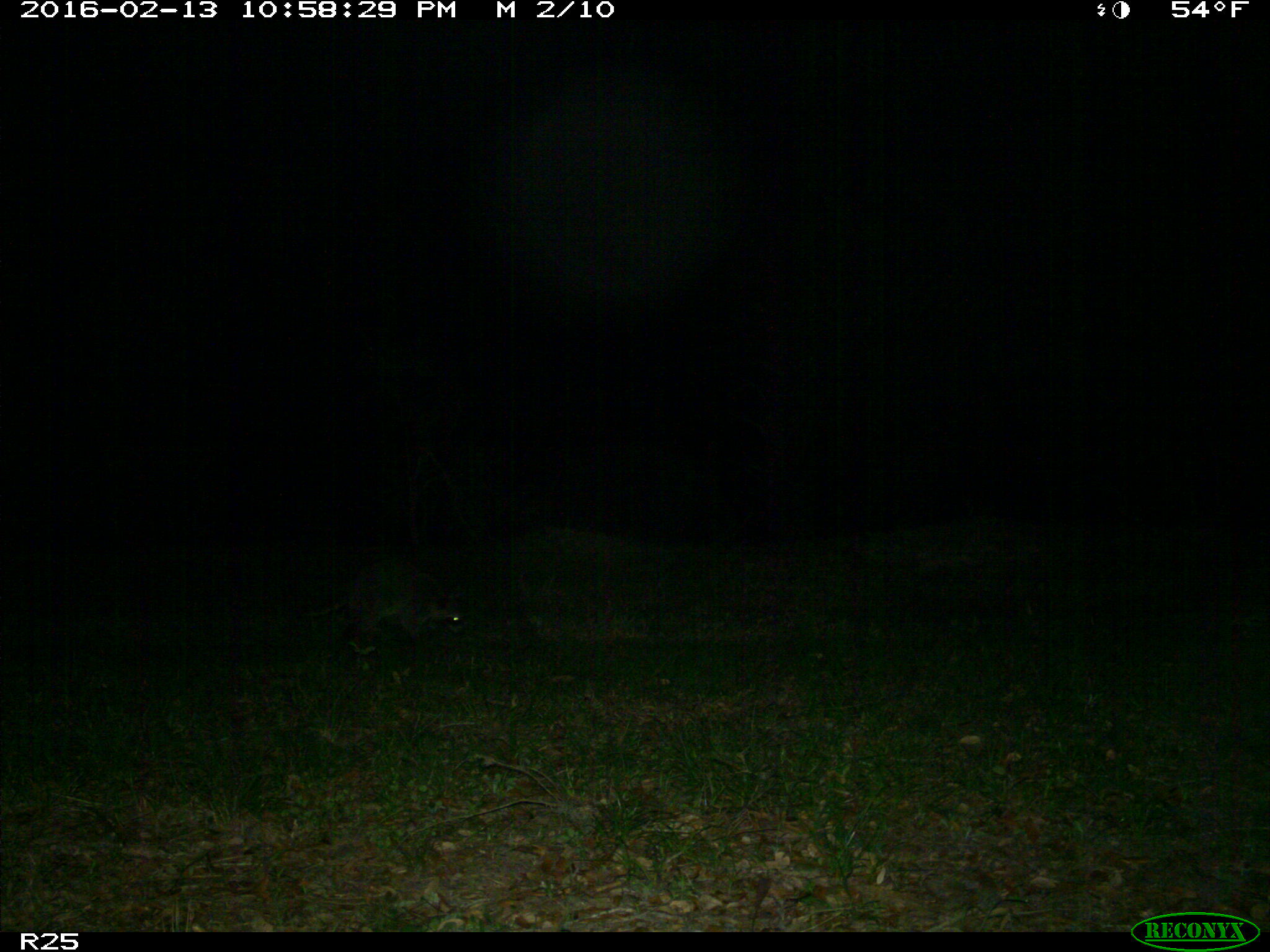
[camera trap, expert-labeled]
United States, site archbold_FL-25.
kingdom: Animalia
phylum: Chordata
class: Mammalia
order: Carnivora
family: Procyonidae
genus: Procyon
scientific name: Procyon lotor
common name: common raccoon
Procyon lotor (common raccoon).